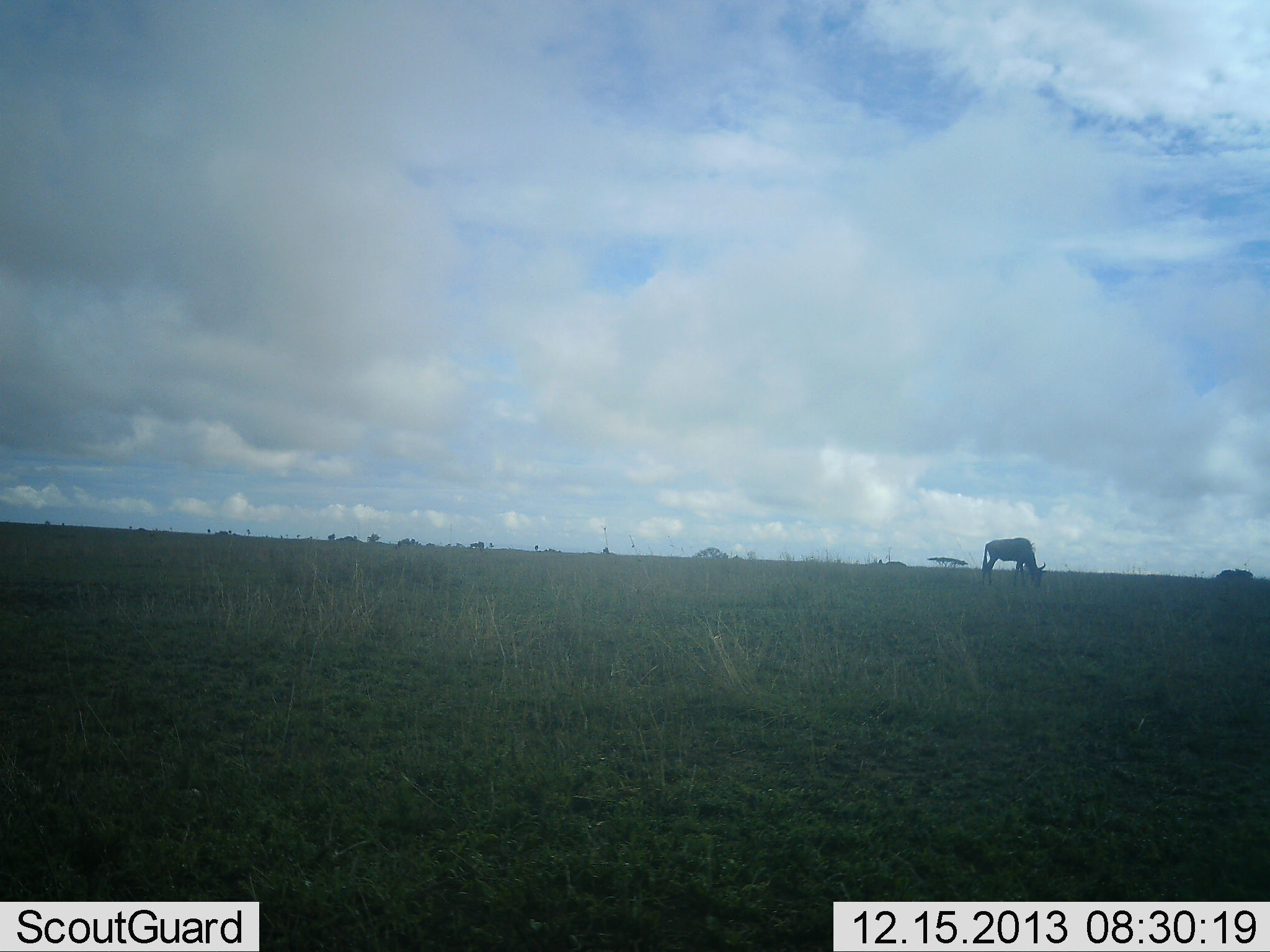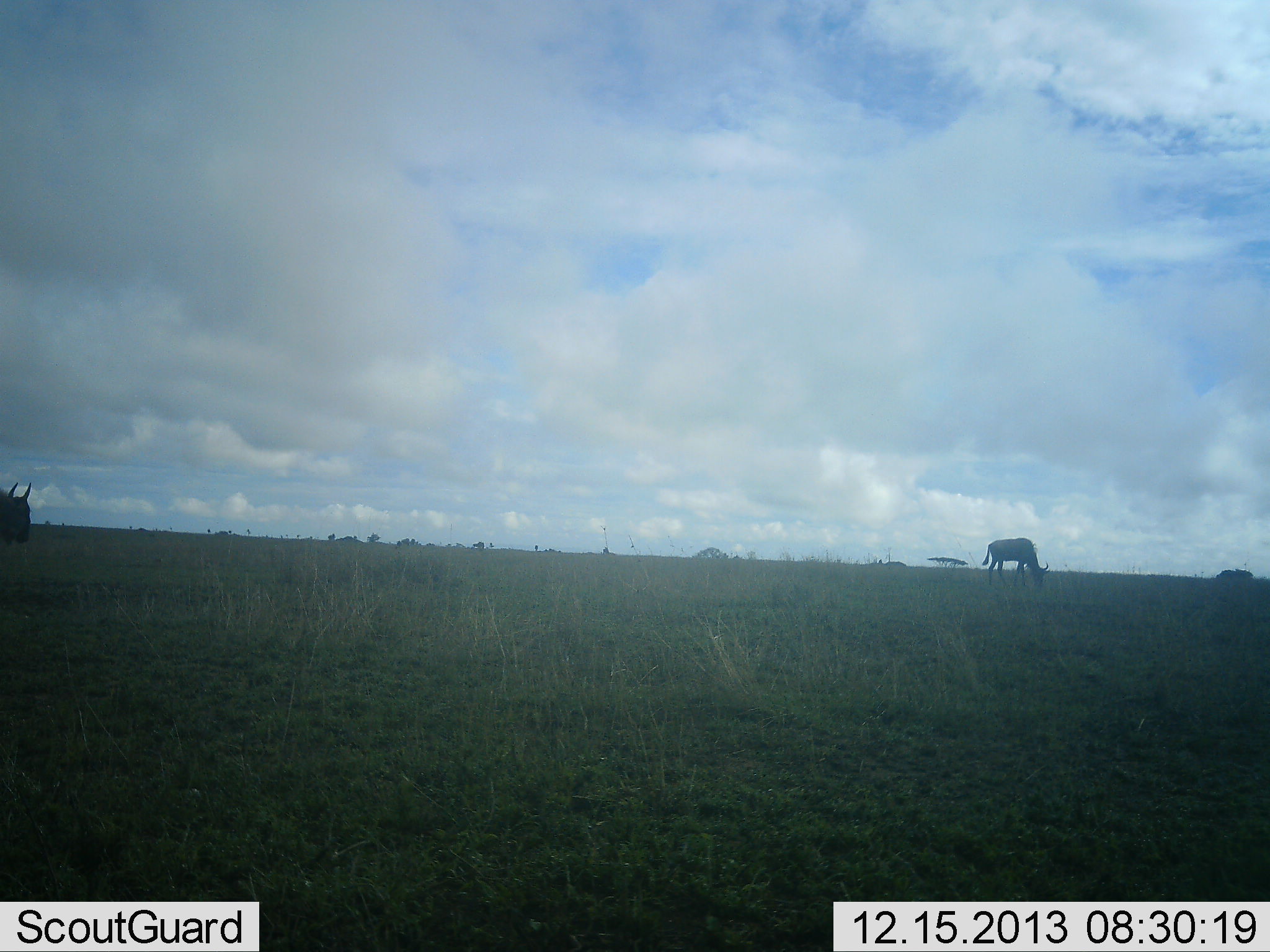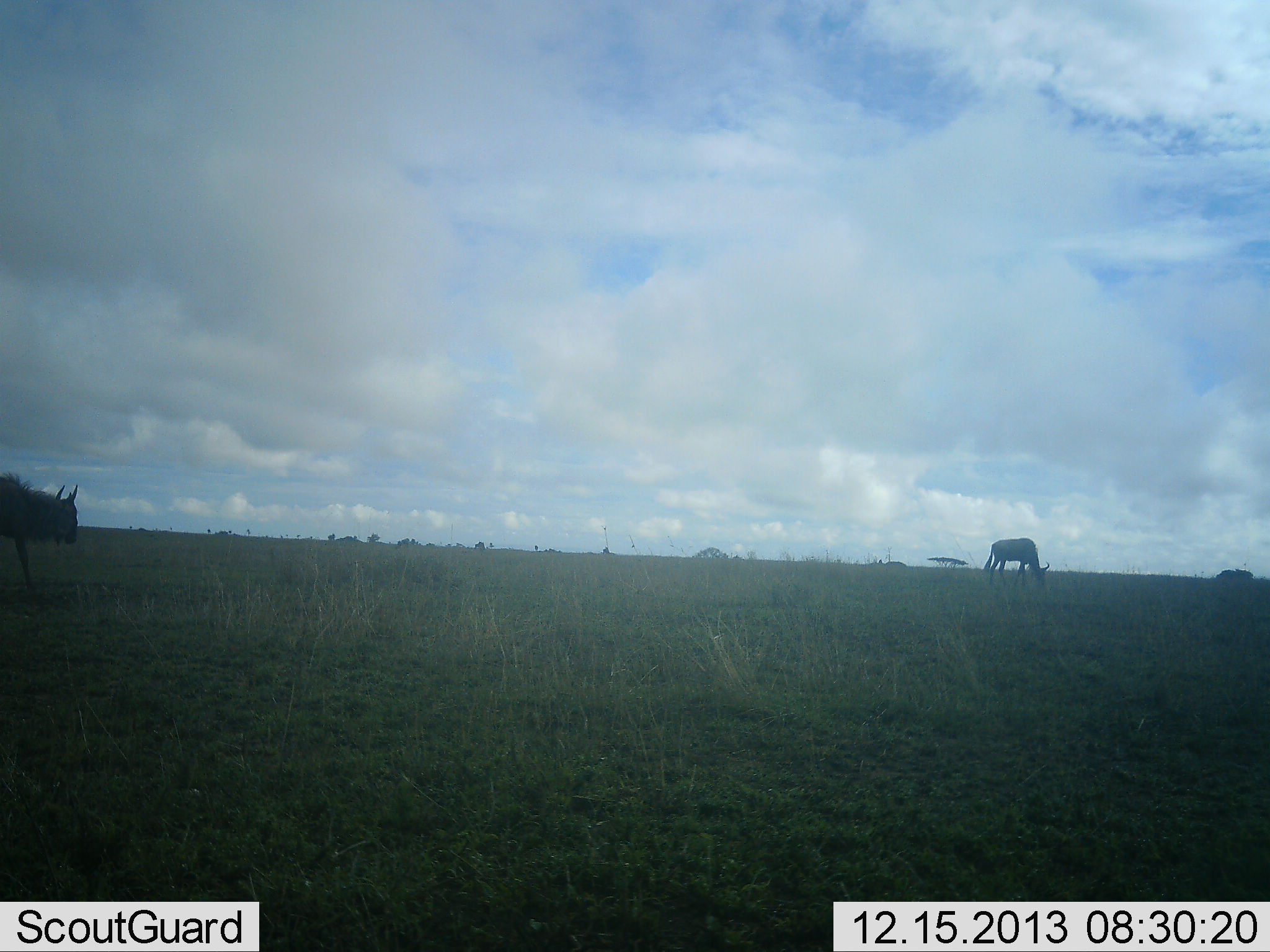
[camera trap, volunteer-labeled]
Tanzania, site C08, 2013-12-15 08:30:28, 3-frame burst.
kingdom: Animalia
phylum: Chordata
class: Mammalia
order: Artiodactyla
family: Bovidae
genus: Connochaetes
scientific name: Connochaetes taurinus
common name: blue wildebeest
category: wildebeest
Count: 2.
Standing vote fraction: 9%.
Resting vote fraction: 0%.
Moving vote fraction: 82%.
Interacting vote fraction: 0%.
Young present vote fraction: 0%.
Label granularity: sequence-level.